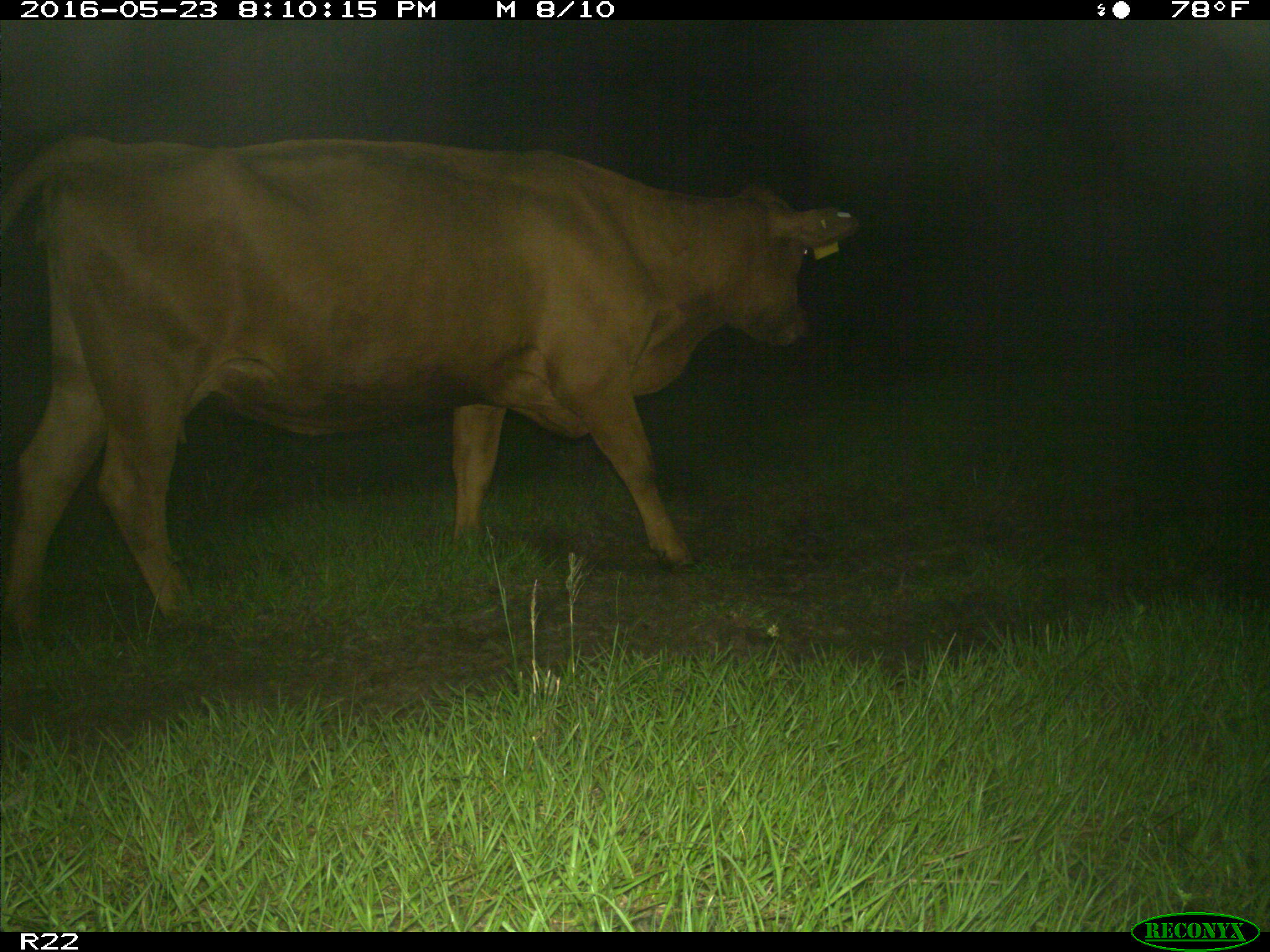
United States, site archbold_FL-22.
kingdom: Animalia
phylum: Chordata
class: Mammalia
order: Artiodactyla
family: Bovidae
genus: Bos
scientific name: Bos taurus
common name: domestic cow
Bos taurus (domestic cow).